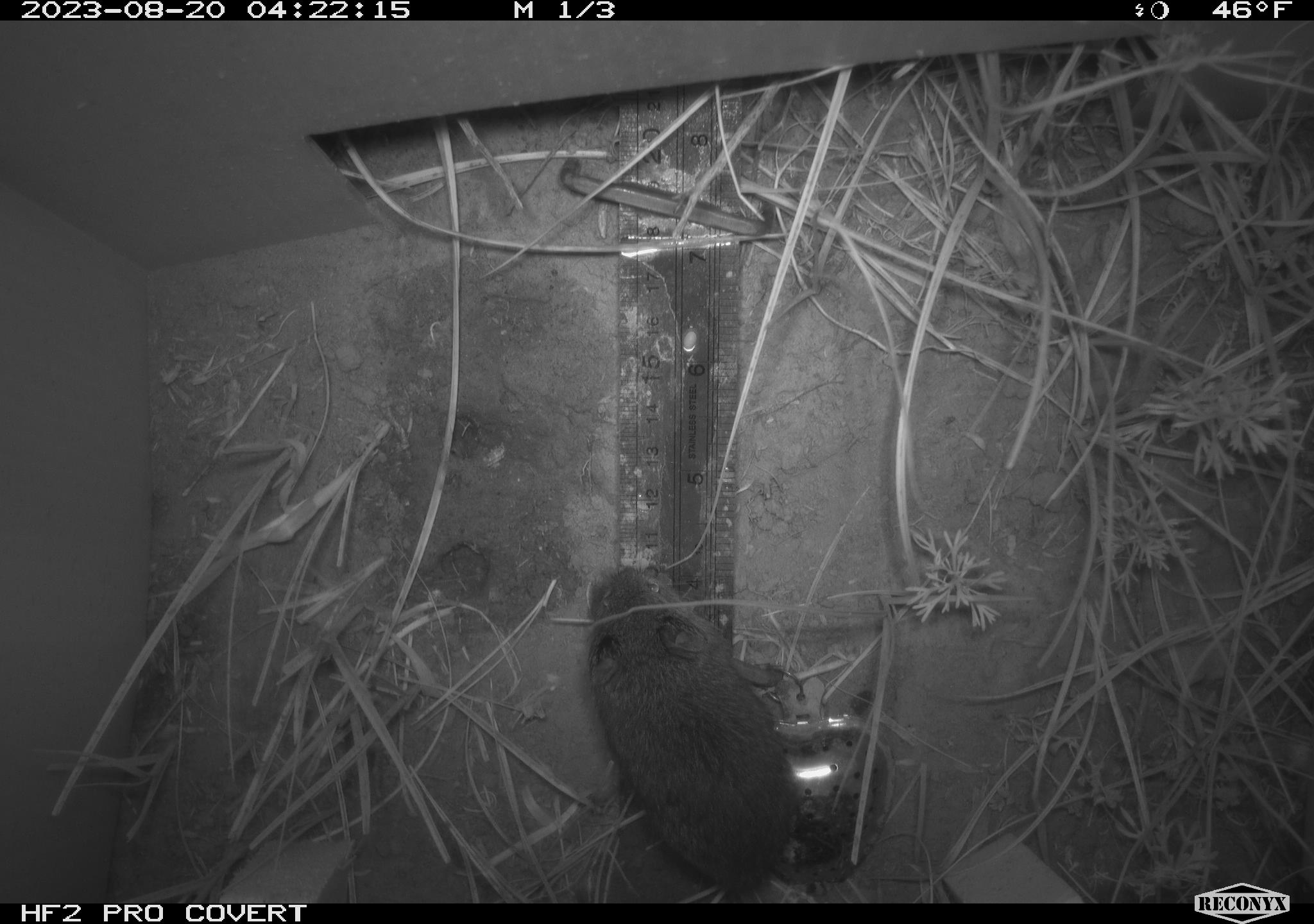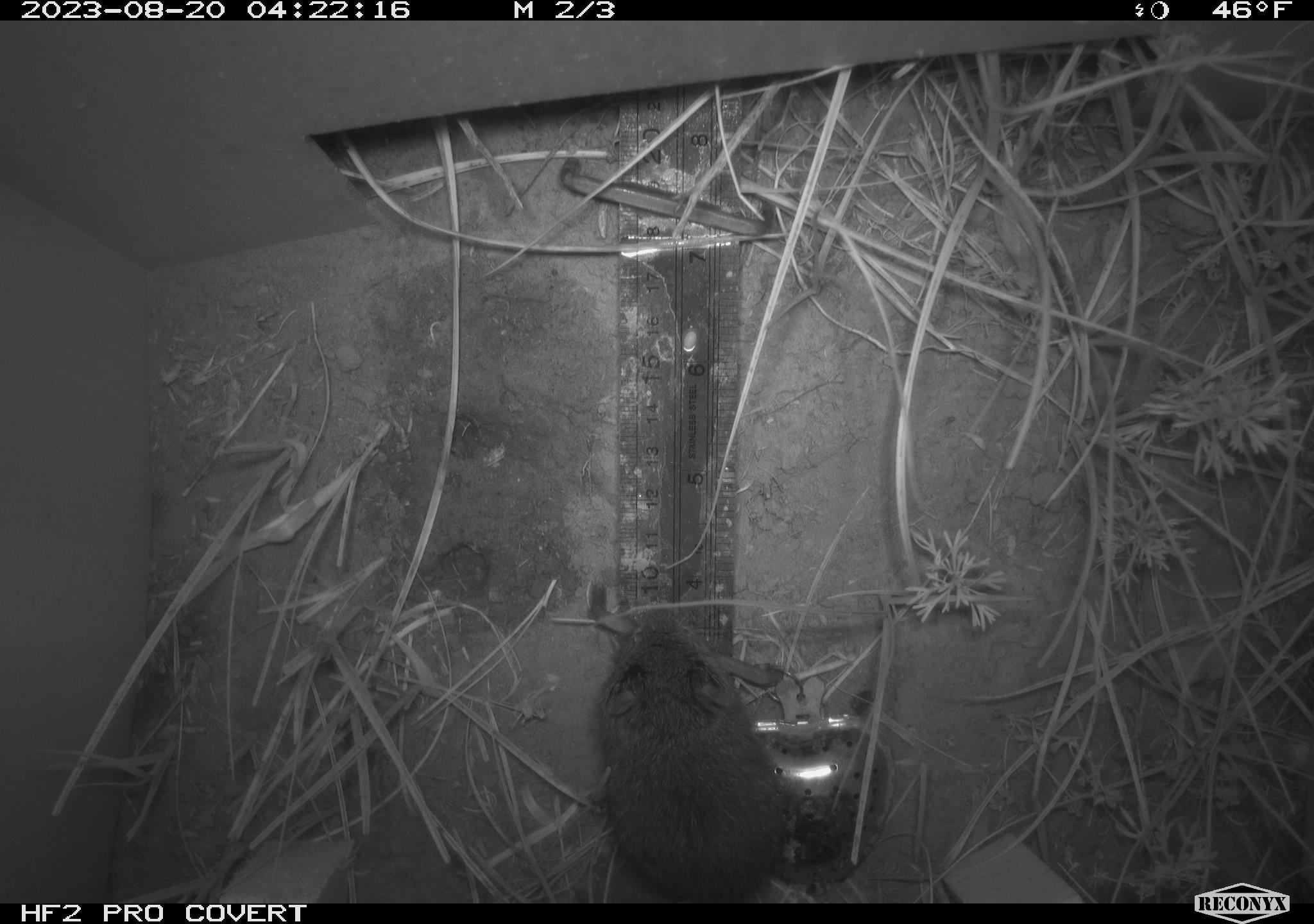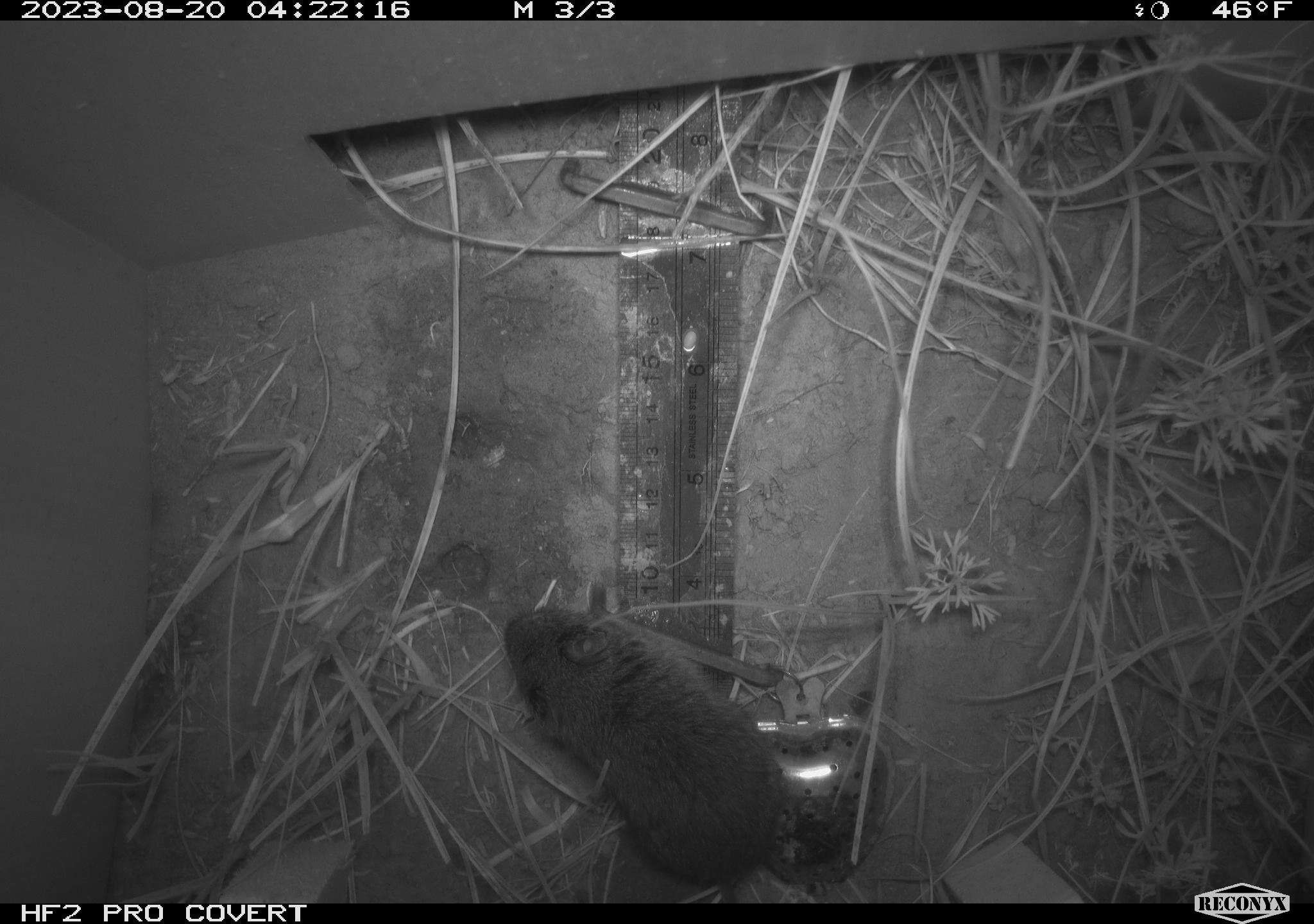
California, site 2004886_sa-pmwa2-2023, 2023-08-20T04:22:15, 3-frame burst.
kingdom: Animalia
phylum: Chordata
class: Mammalia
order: Rodentia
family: Cricetidae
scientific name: Cricetidae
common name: hamsters, voles, lemmings, and allies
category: cricetidae family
Cricetidae family (hamsters, voles, lemmings, and allies) (Cricetidae).